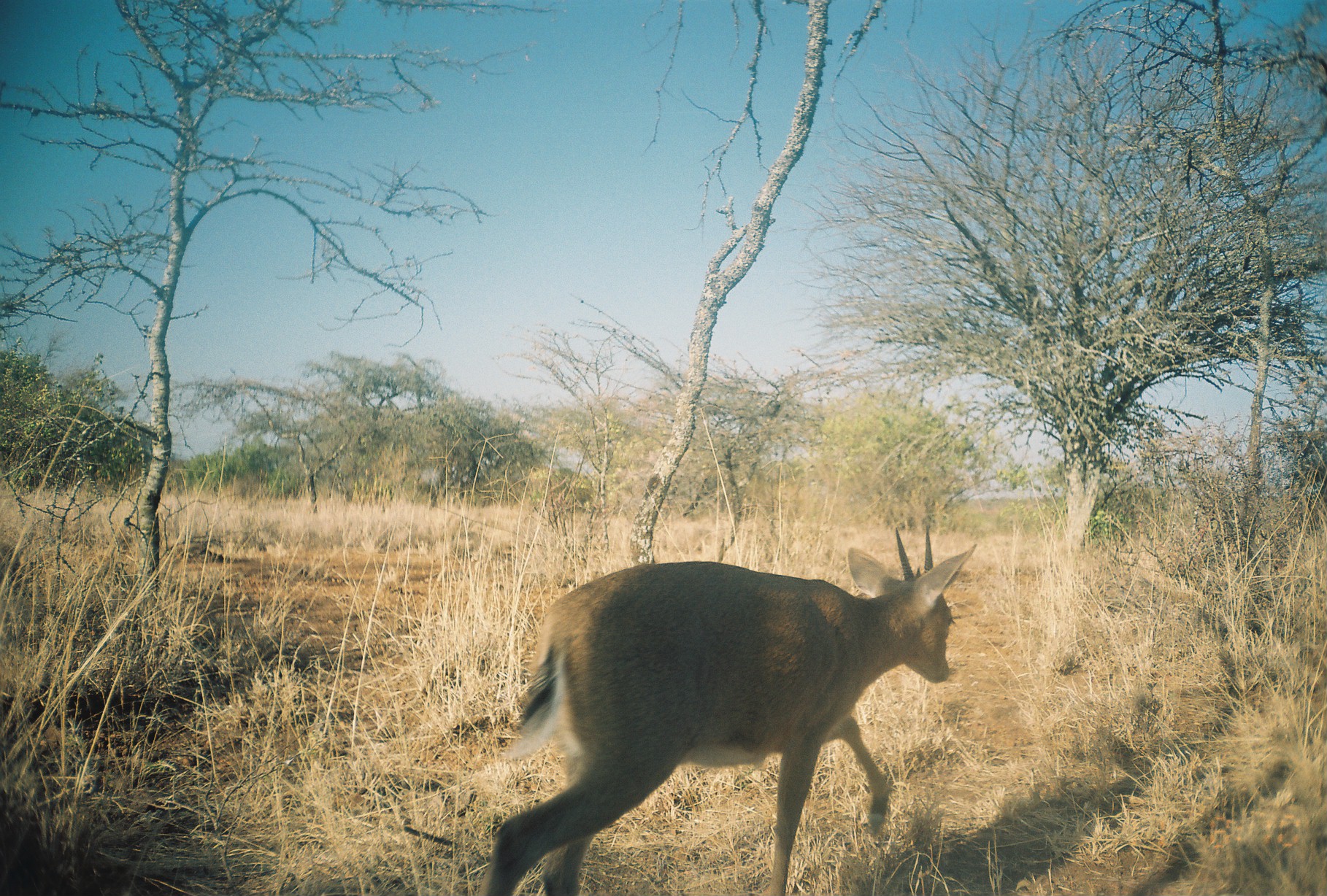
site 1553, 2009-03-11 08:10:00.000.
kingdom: Animalia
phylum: Chordata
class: Mammalia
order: Artiodactyla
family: Bovidae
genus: Sylvicapra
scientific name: Sylvicapra grimmia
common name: bush duiker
Sylvicapra grimmia (bush duiker), count 1.